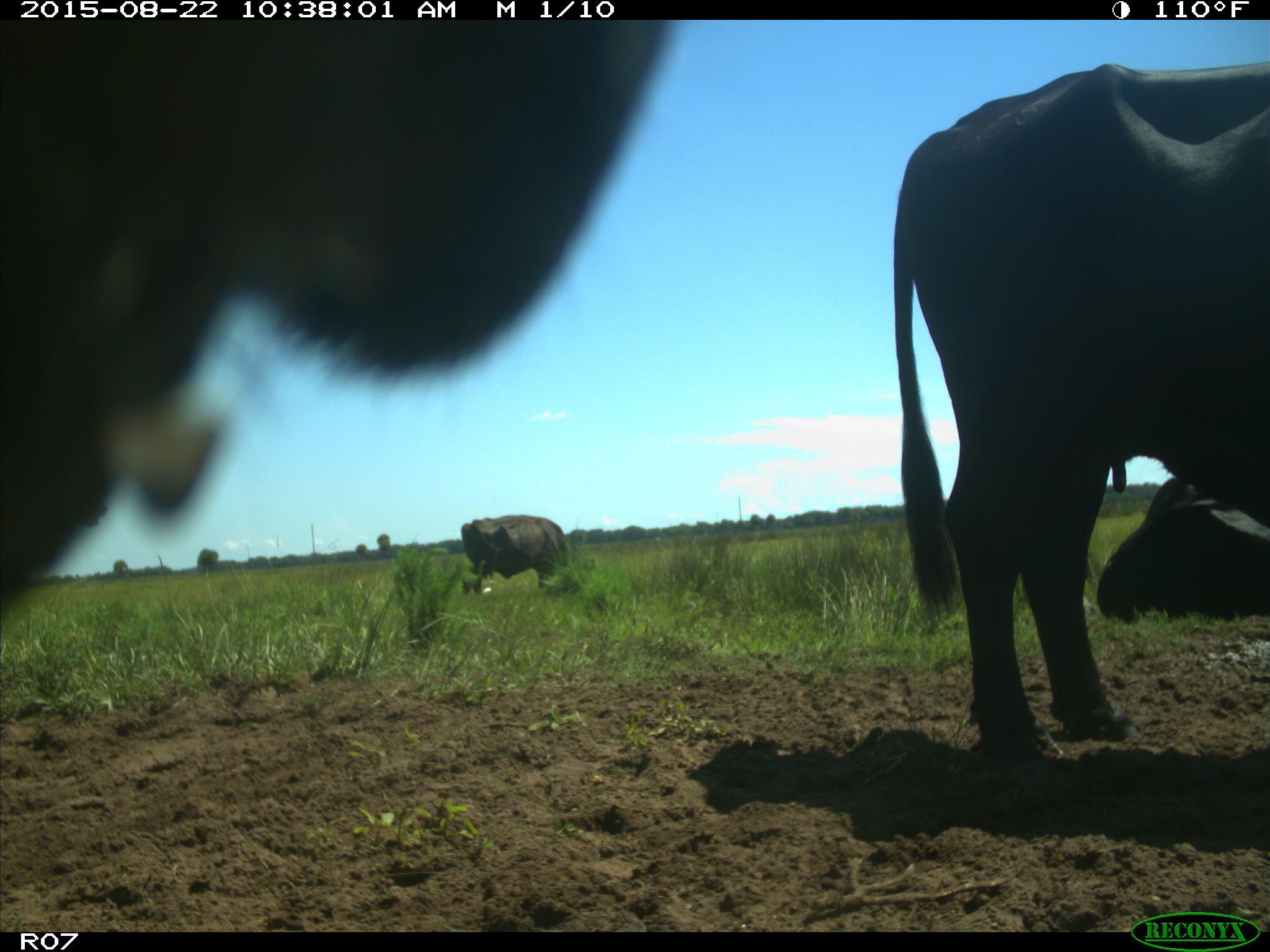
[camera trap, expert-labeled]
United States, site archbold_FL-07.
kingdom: Animalia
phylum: Chordata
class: Mammalia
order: Artiodactyla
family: Bovidae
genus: Bos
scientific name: Bos taurus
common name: domestic cow